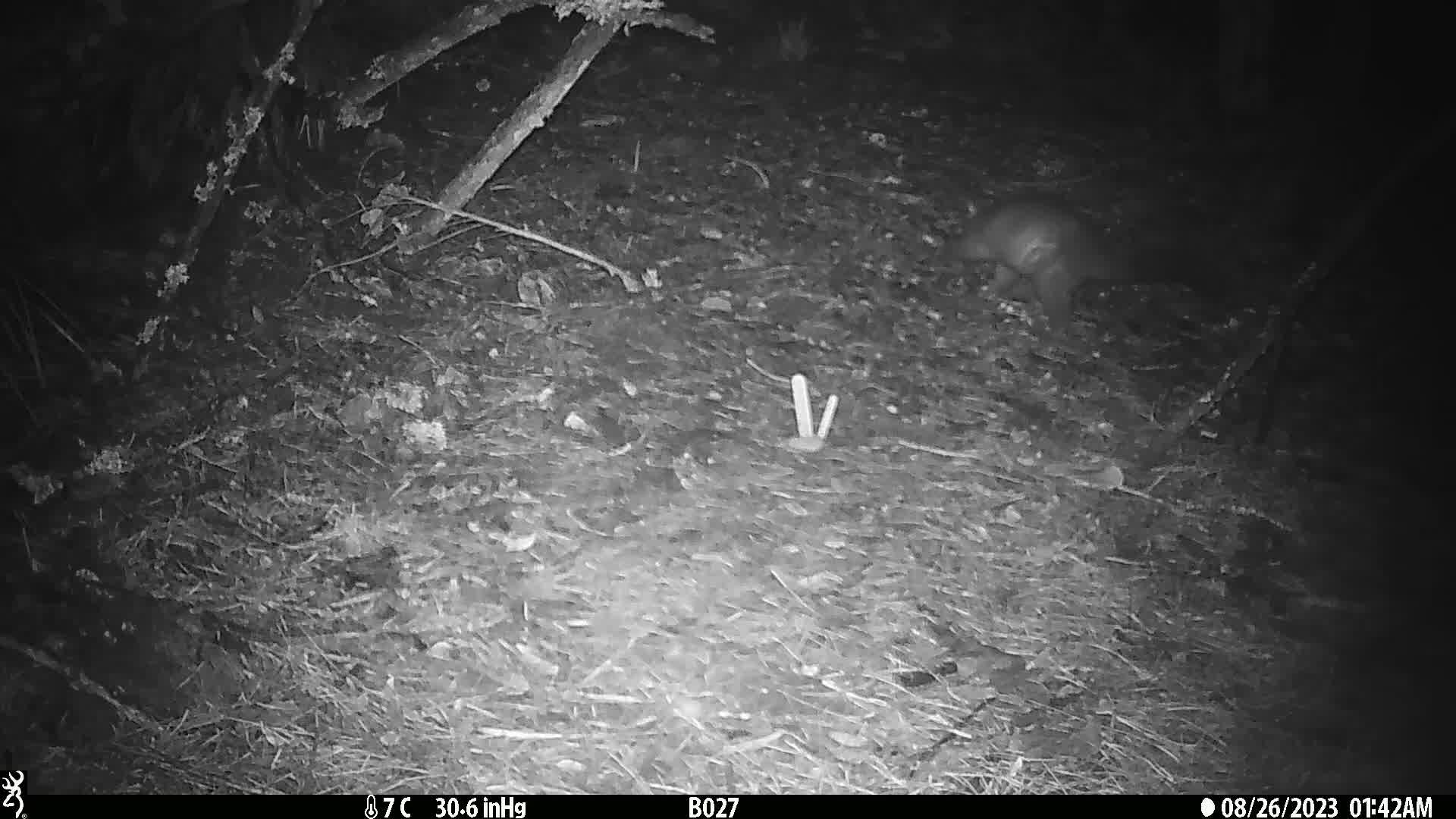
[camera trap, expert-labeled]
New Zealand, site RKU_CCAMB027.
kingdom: Animalia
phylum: Chordata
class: Mammalia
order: Diprotodontia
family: Phalangeridae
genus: Trichosurus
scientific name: Trichosurus vulpecula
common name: common brushtail possum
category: possum